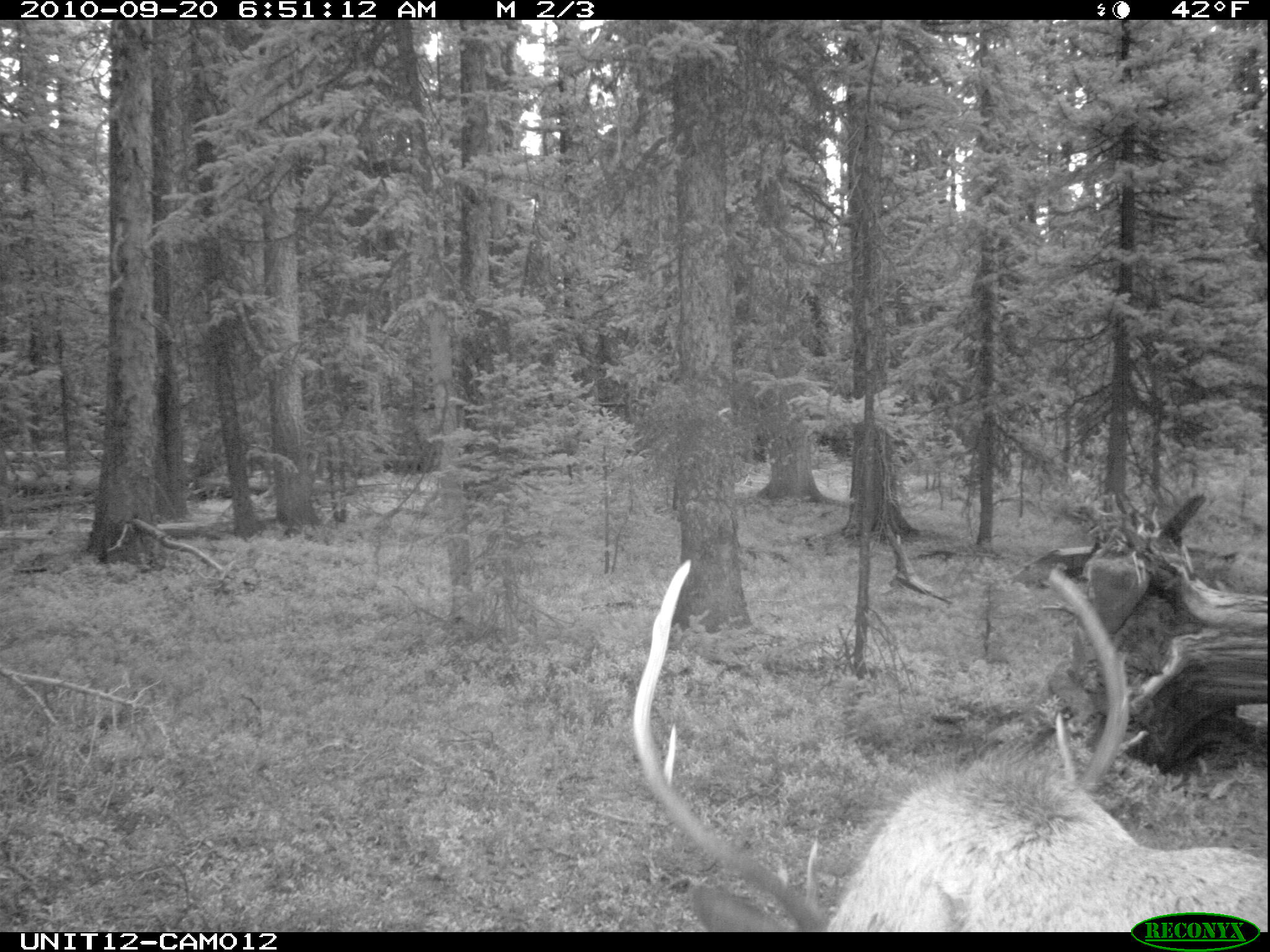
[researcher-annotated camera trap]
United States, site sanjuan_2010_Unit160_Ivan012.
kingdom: Animalia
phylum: Chordata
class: Mammalia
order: Artiodactyla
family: Cervidae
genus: Cervus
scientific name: Cervus elaphus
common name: red deer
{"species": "Cervus elaphus (red deer)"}